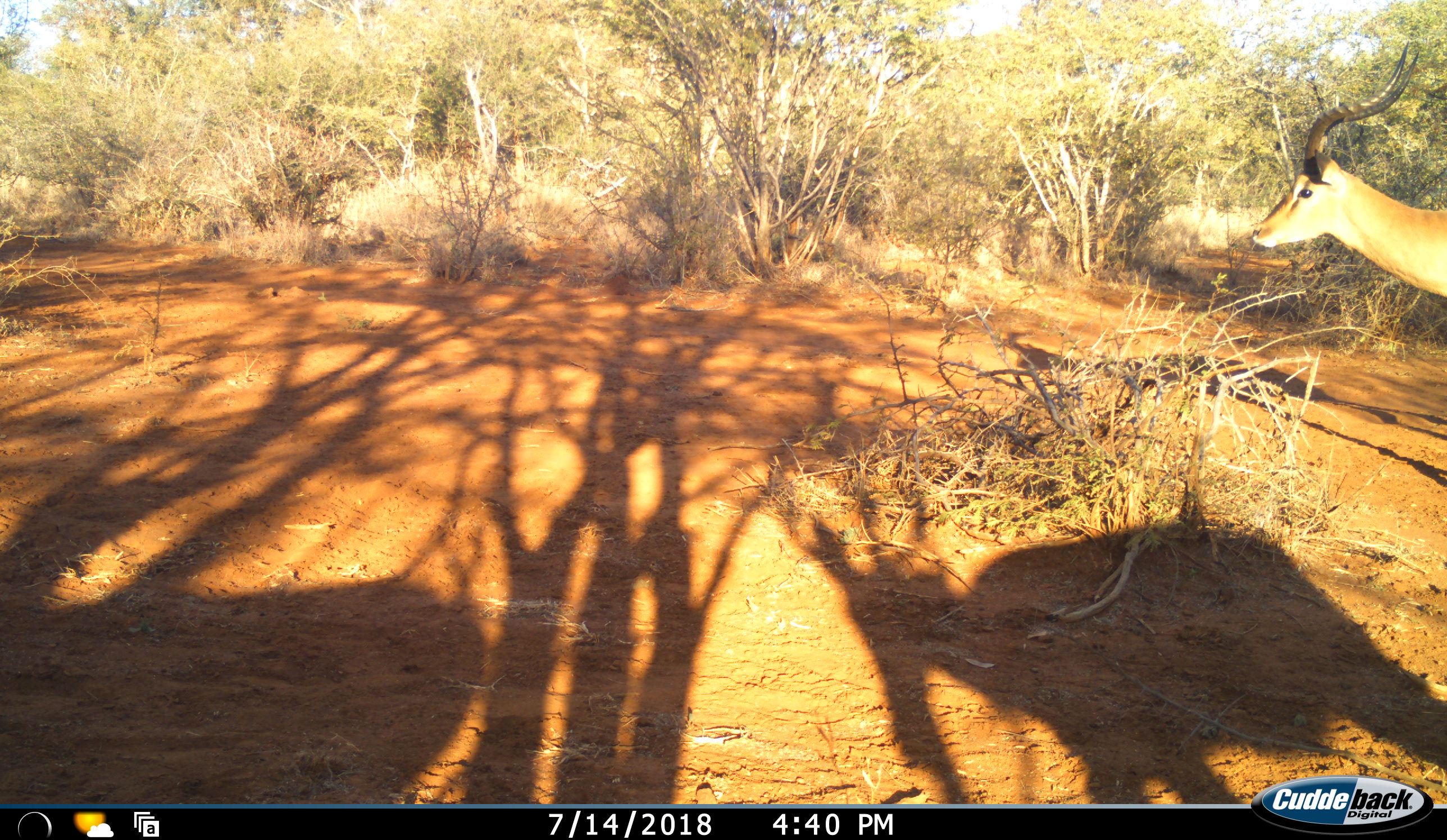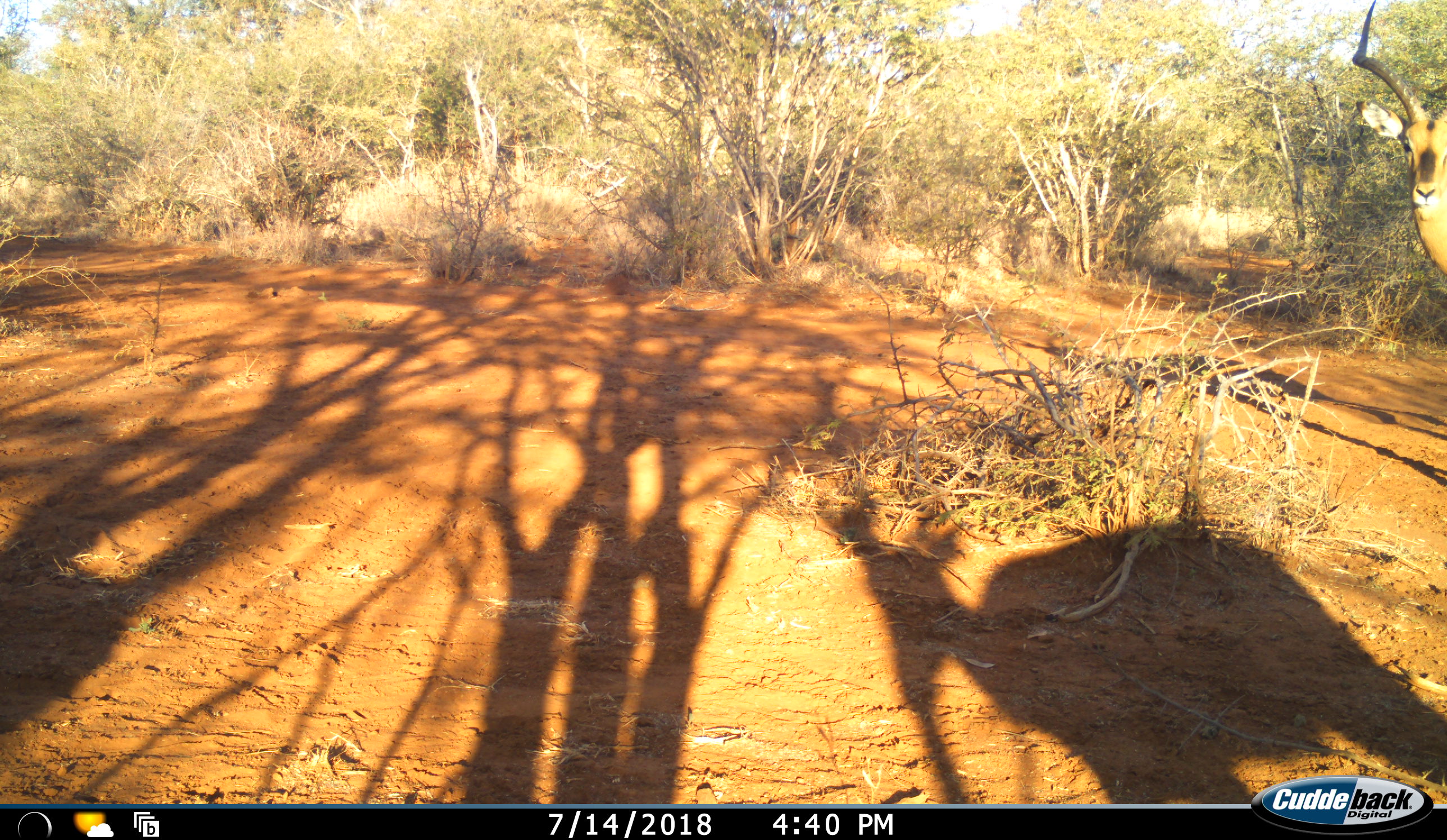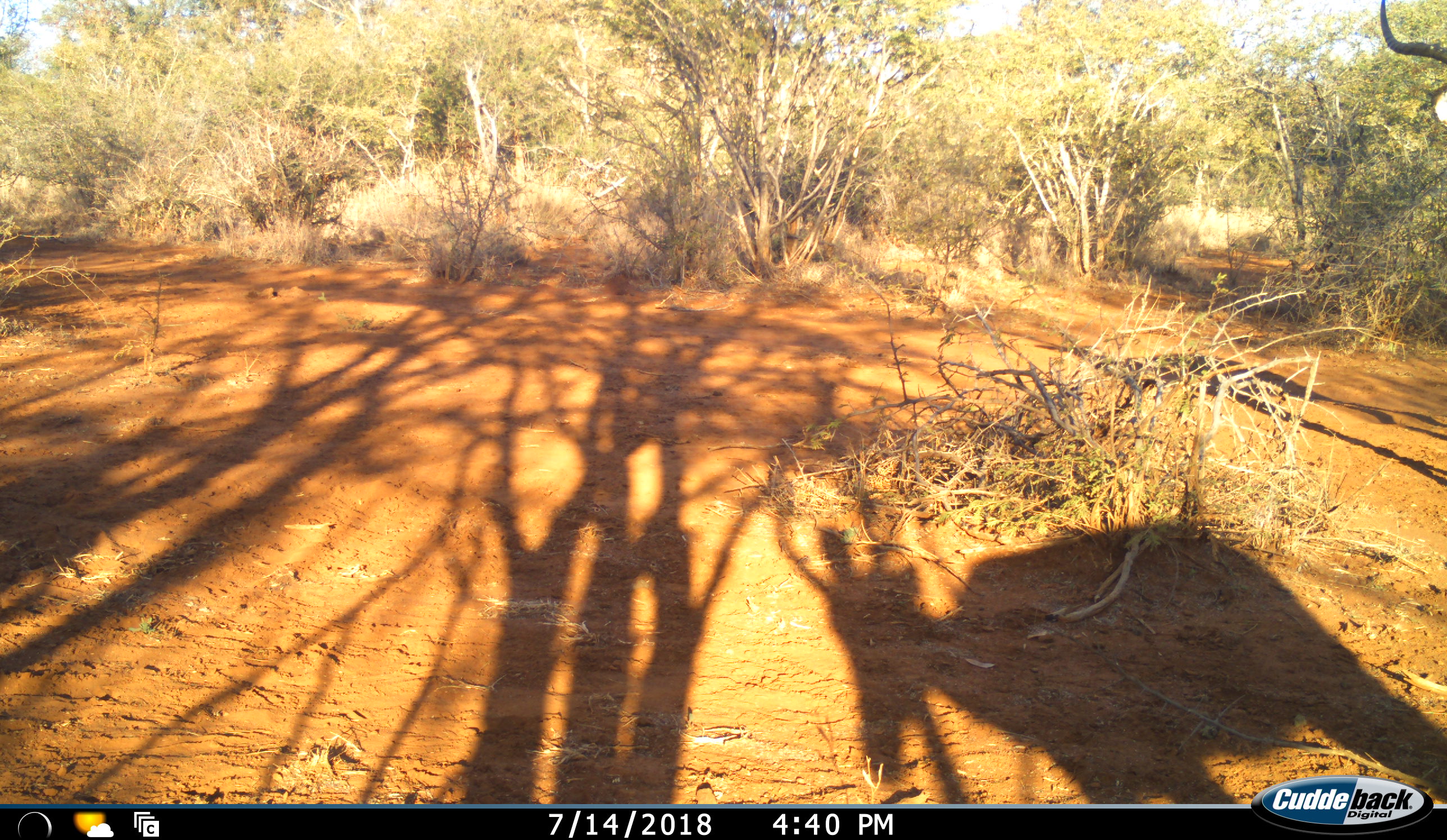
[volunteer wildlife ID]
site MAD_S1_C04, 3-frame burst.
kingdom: Animalia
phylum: Chordata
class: Mammalia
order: Artiodactyla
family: Bovidae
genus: Aepyceros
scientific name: Aepyceros melampus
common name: impala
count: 1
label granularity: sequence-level